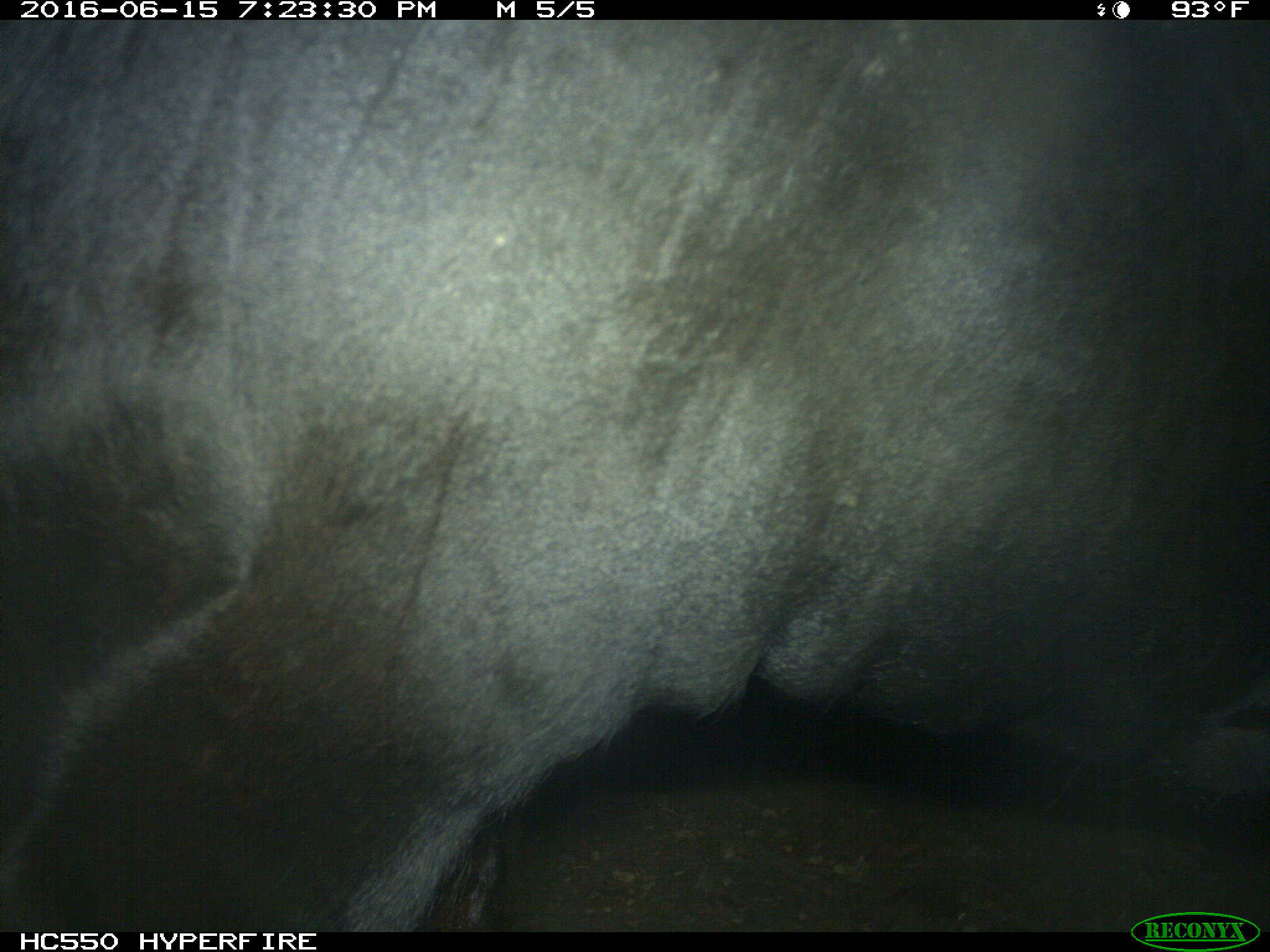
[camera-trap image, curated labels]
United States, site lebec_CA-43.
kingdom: Animalia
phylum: Chordata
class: Mammalia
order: Artiodactyla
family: Bovidae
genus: Bos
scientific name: Bos taurus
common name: domestic cow